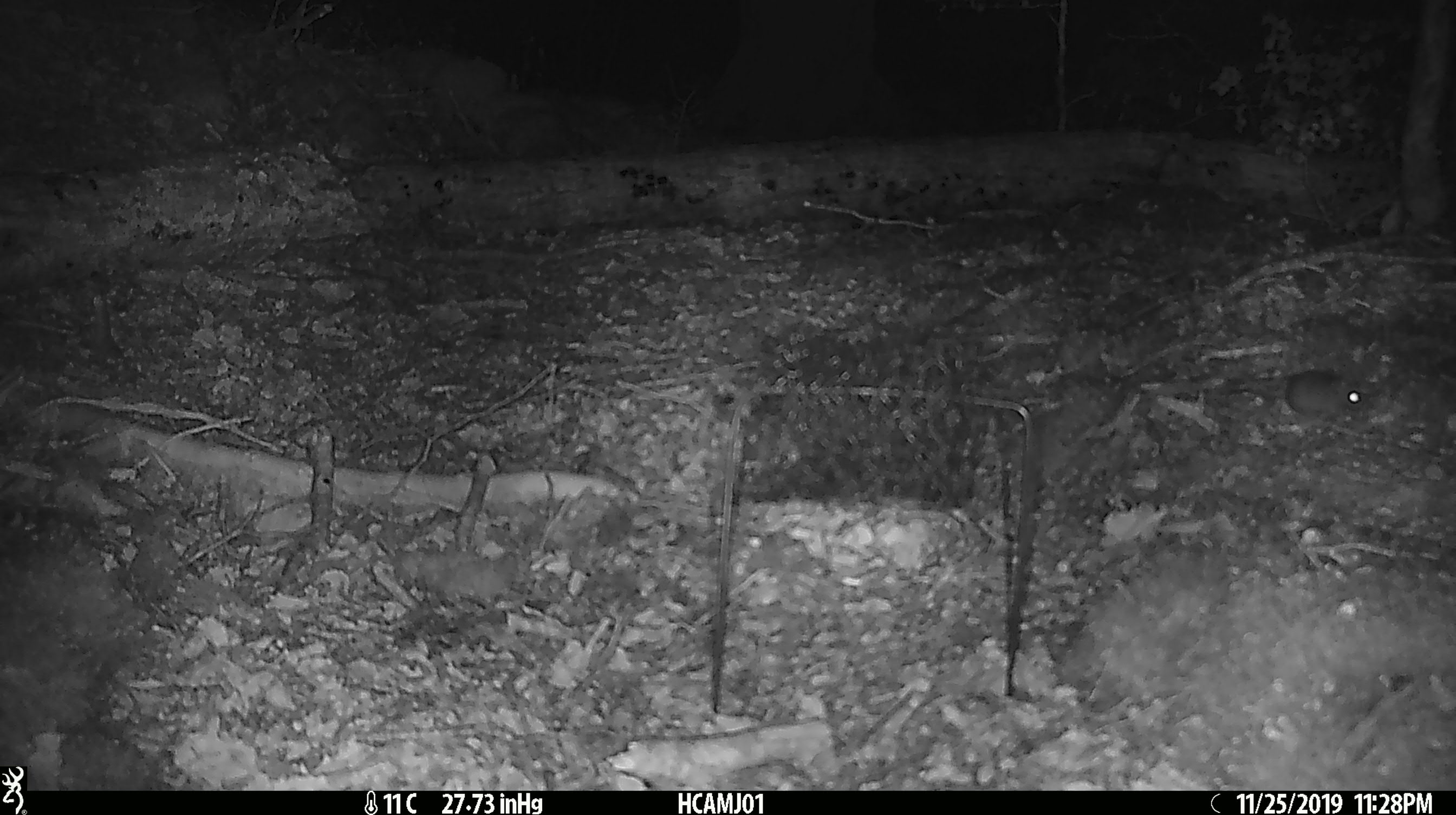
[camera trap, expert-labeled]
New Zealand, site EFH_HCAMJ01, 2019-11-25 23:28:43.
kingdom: Animalia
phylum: Chordata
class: Mammalia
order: Rodentia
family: Muridae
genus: Mus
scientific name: Mus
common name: mouse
Mouse (Mus).